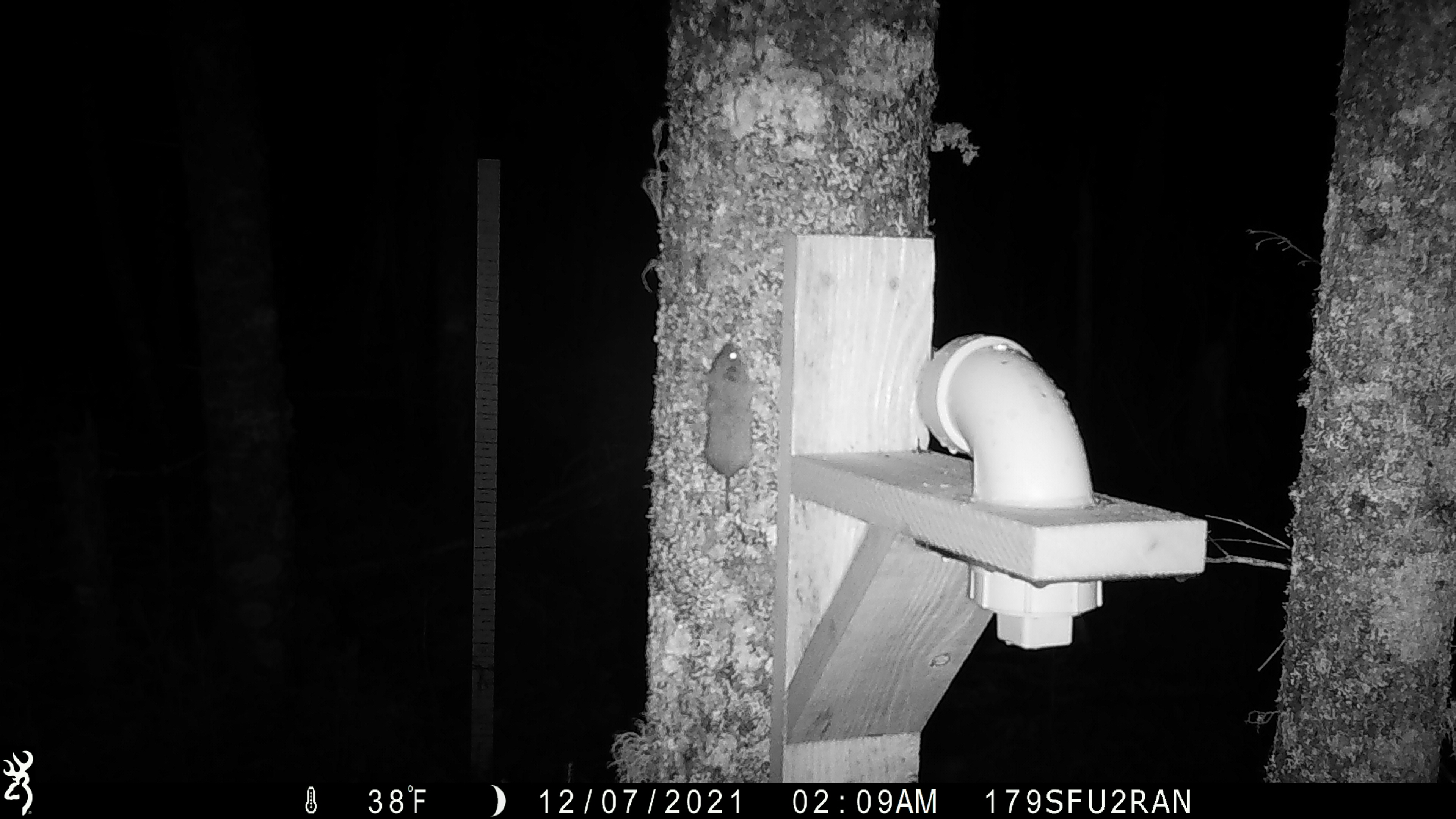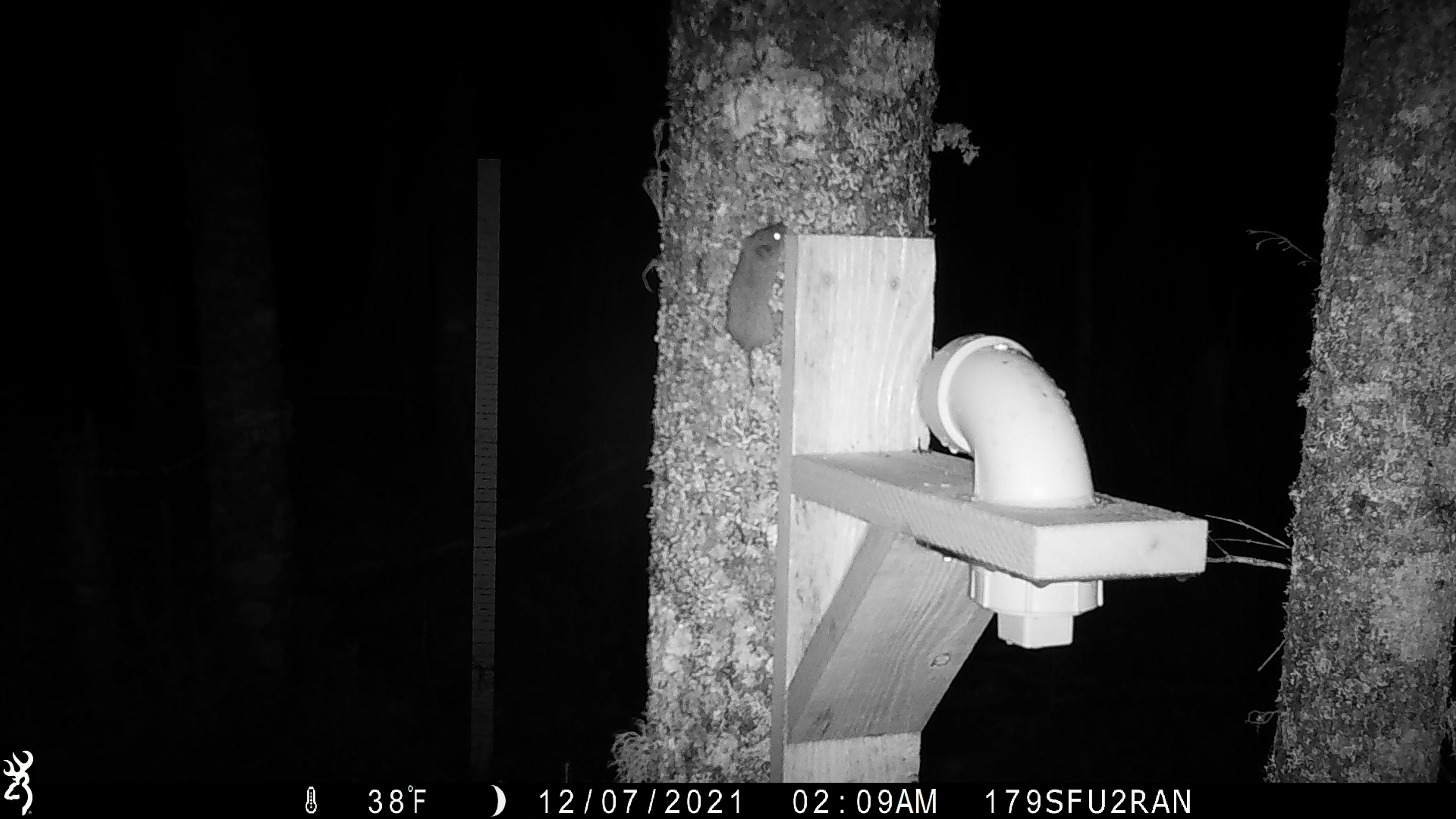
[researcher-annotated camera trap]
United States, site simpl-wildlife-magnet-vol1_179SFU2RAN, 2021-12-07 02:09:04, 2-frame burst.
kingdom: Animalia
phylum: Chordata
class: Mammalia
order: Rodentia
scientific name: Rodentia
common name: mouse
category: mouse sp.